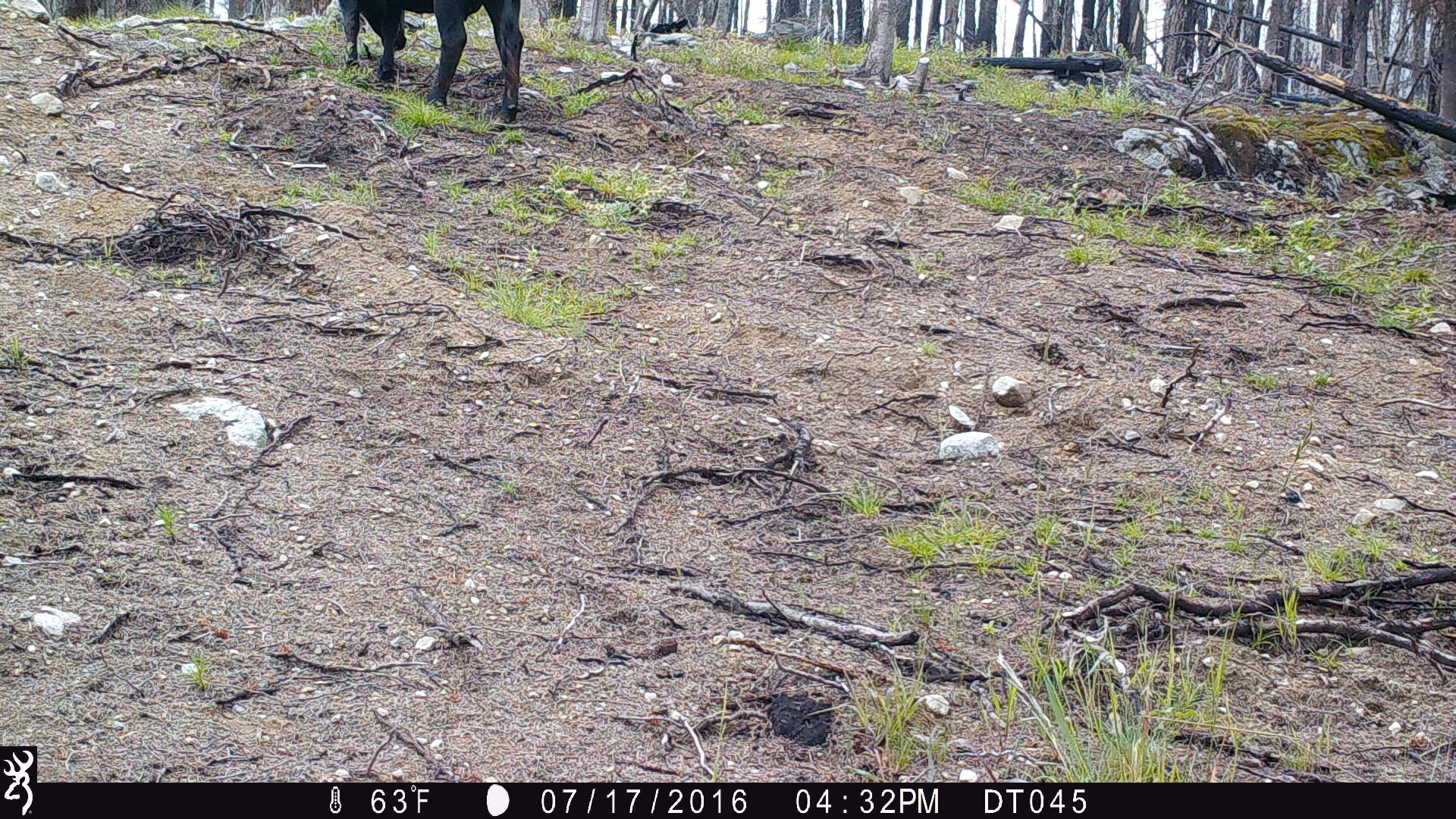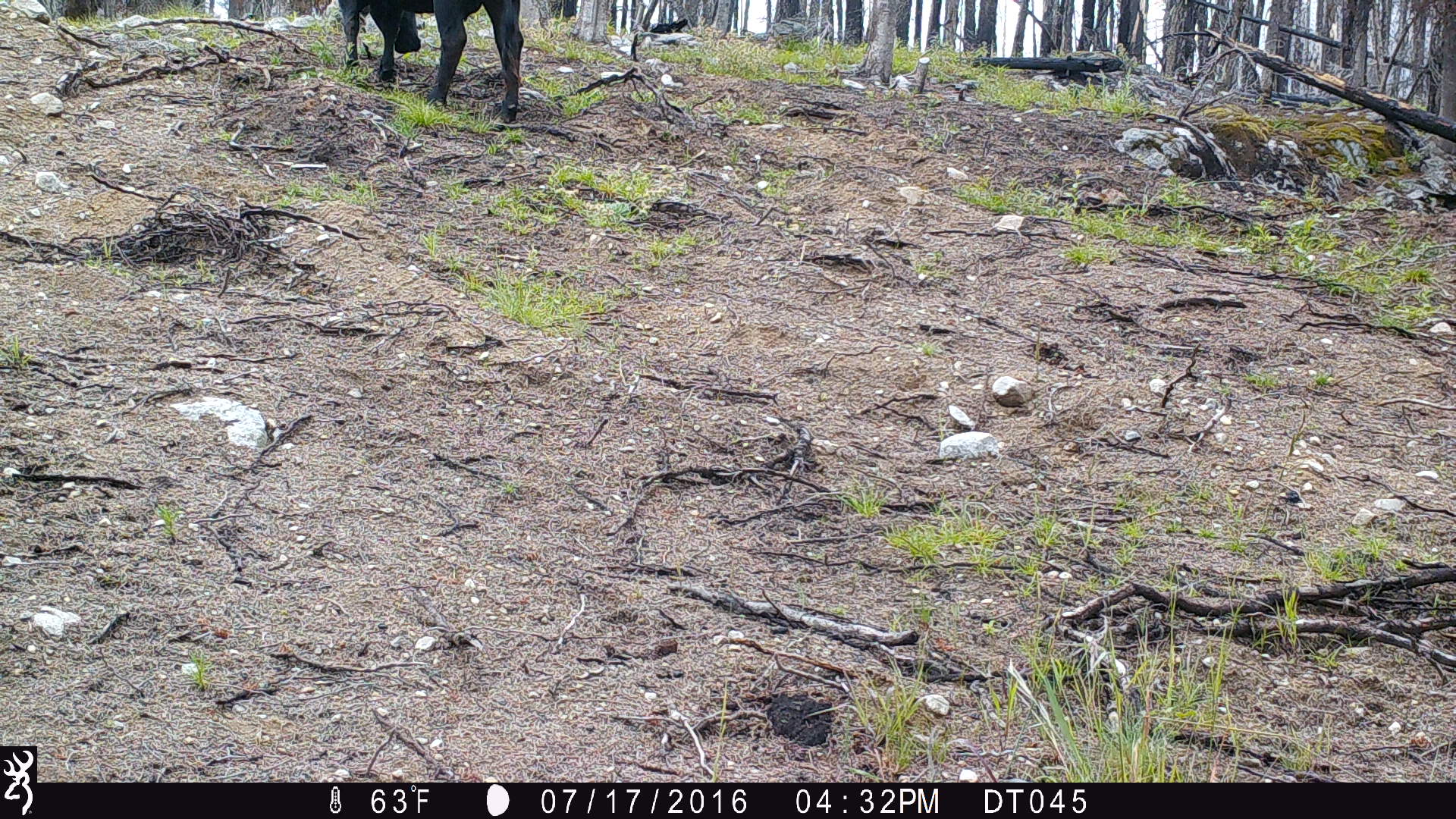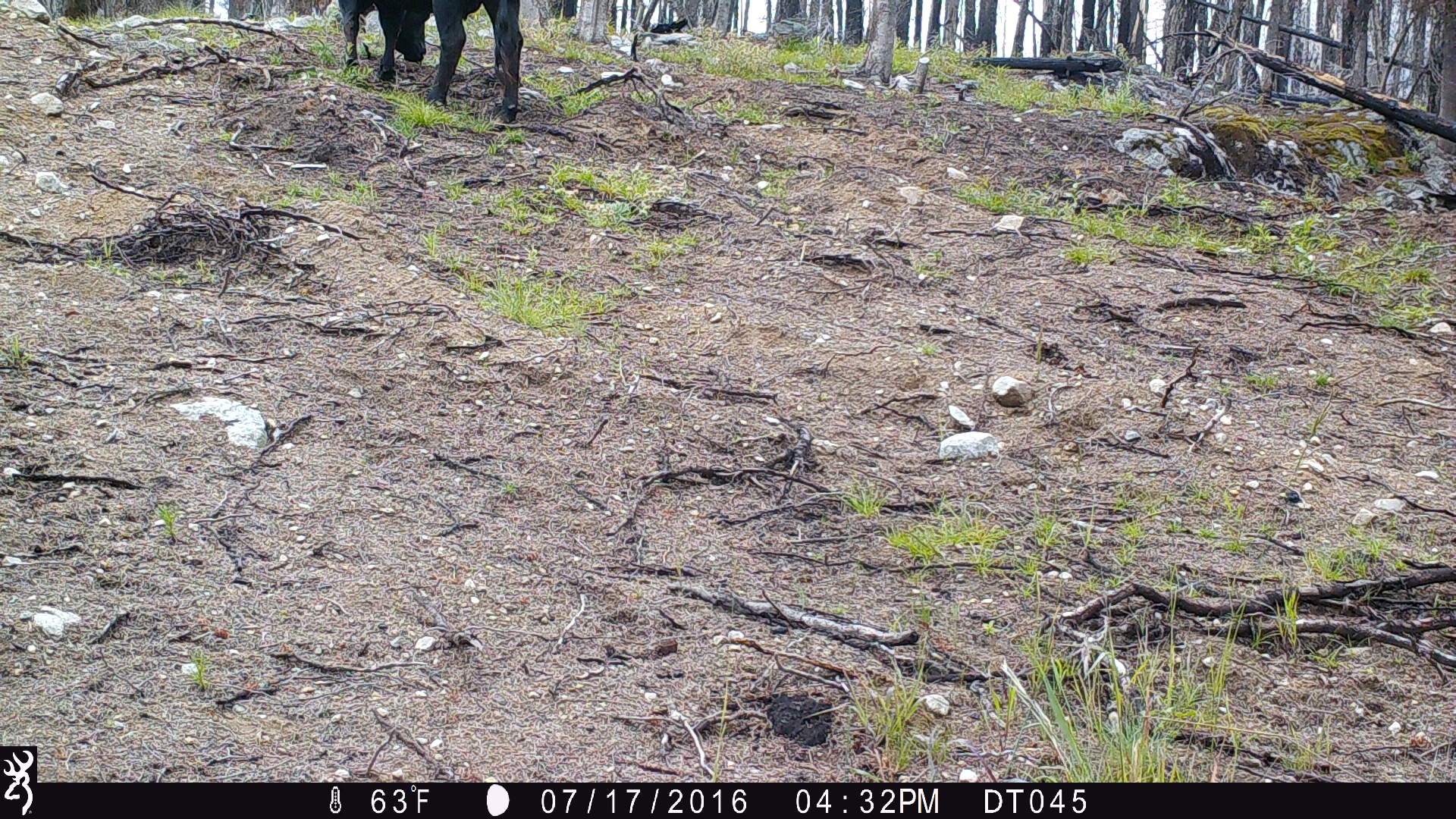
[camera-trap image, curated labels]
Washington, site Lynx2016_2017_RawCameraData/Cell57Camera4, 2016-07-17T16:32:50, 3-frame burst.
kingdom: Animalia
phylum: Chordata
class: Mammalia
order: Artiodactyla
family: Bovidae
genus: Bos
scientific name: Bos taurus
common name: domestic cattle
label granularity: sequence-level